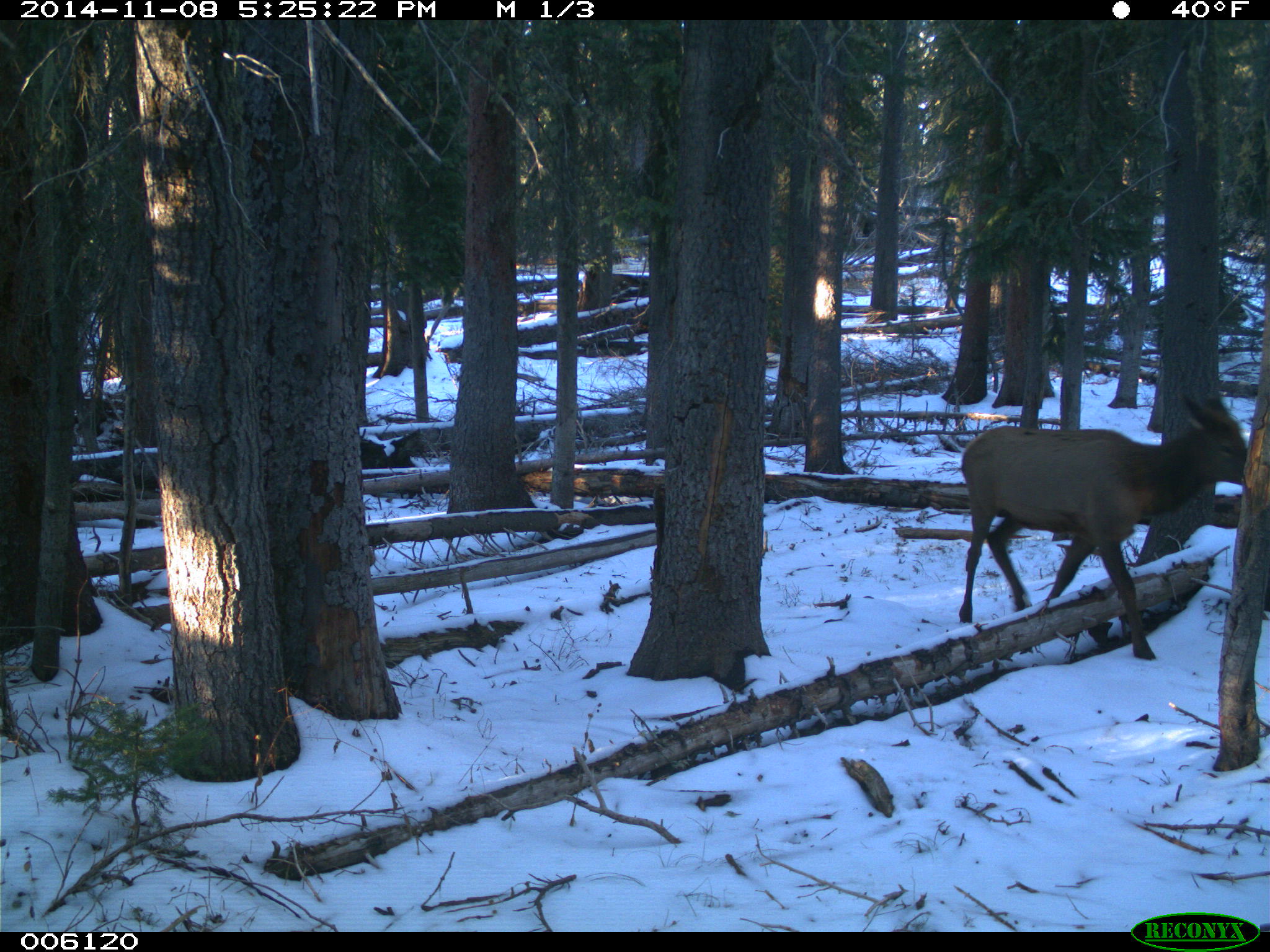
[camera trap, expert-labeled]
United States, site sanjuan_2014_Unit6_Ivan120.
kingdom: Animalia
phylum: Chordata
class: Mammalia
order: Artiodactyla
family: Cervidae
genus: Cervus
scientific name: Cervus elaphus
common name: red deer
Cervus elaphus (red deer).